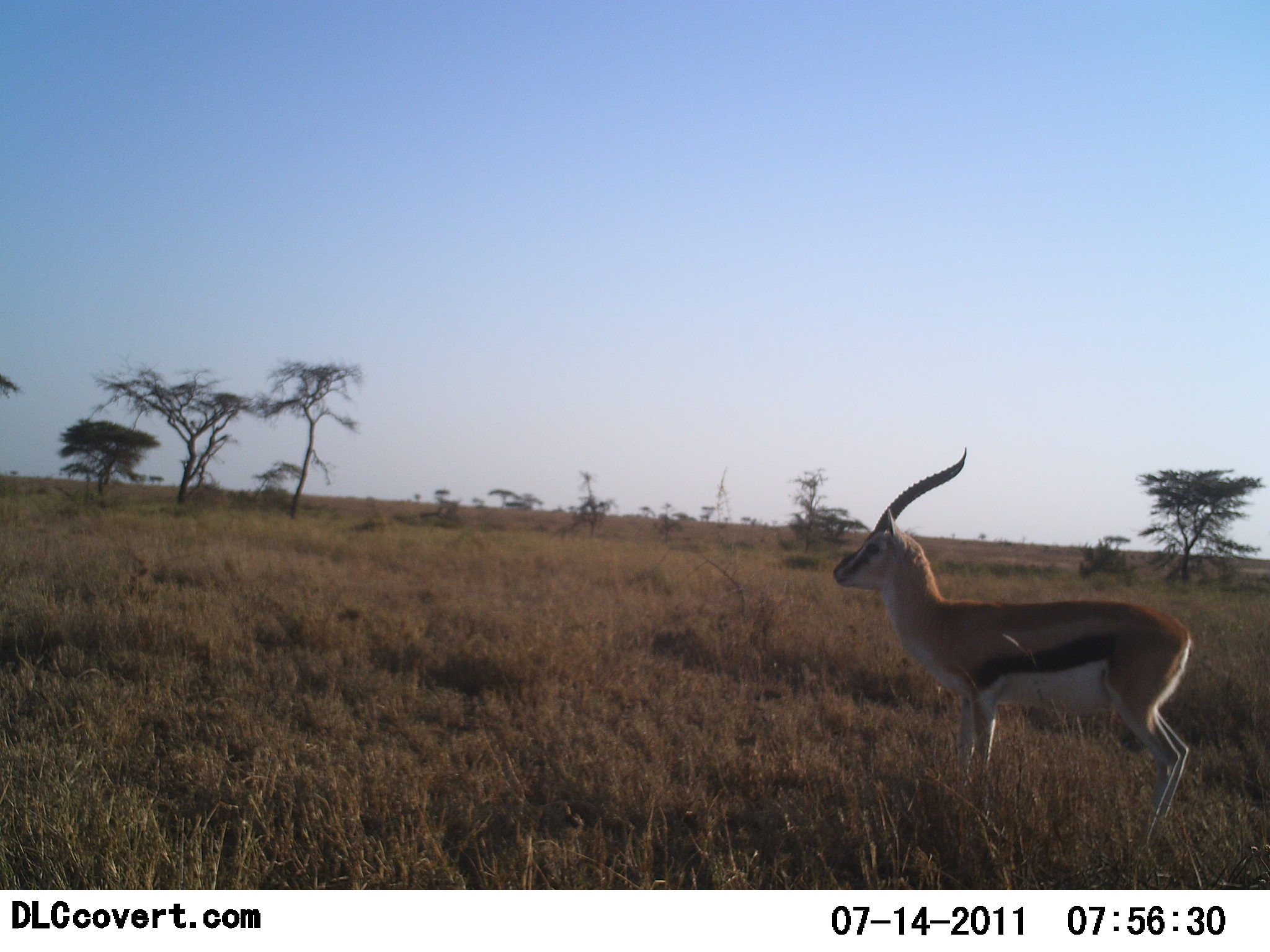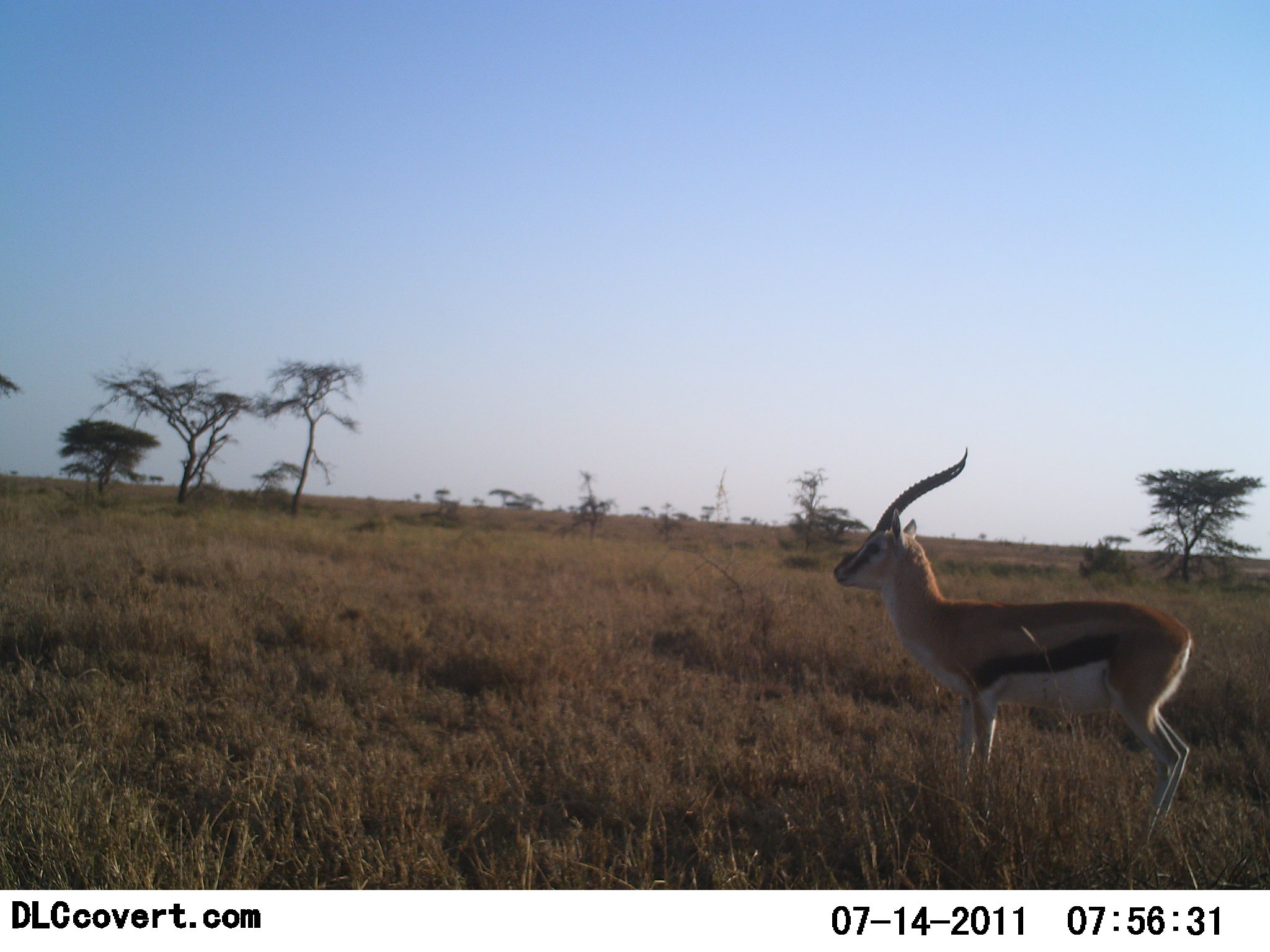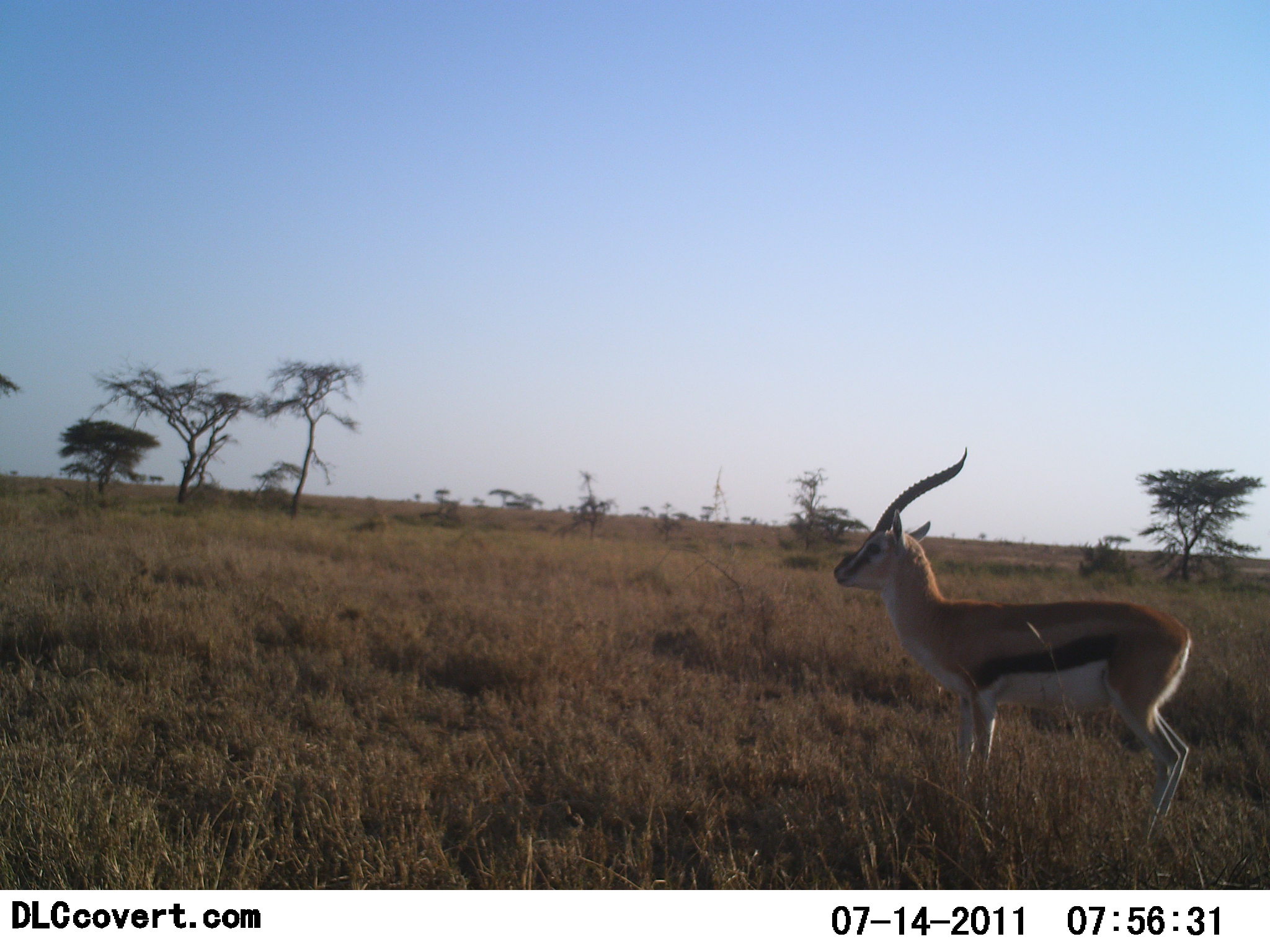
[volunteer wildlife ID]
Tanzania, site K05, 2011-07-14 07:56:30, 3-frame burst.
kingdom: Animalia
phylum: Chordata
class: Mammalia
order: Artiodactyla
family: Bovidae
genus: Eudorcas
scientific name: Eudorcas thomsonii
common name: thomson's gazelle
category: gazellethomsons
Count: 1.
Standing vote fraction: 100%.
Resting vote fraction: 0%.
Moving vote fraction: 0%.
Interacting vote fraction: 0%.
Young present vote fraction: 0%.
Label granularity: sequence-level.